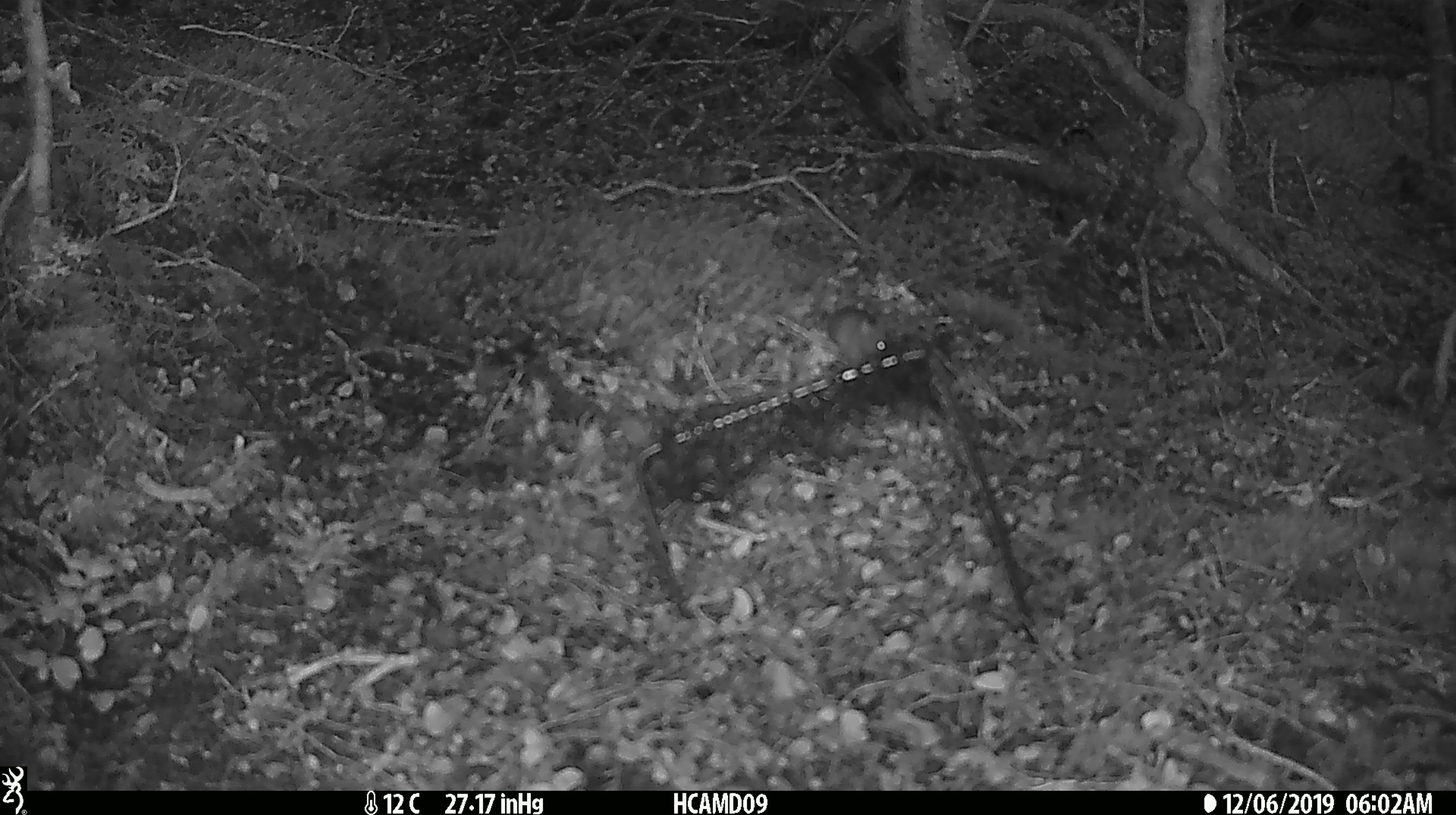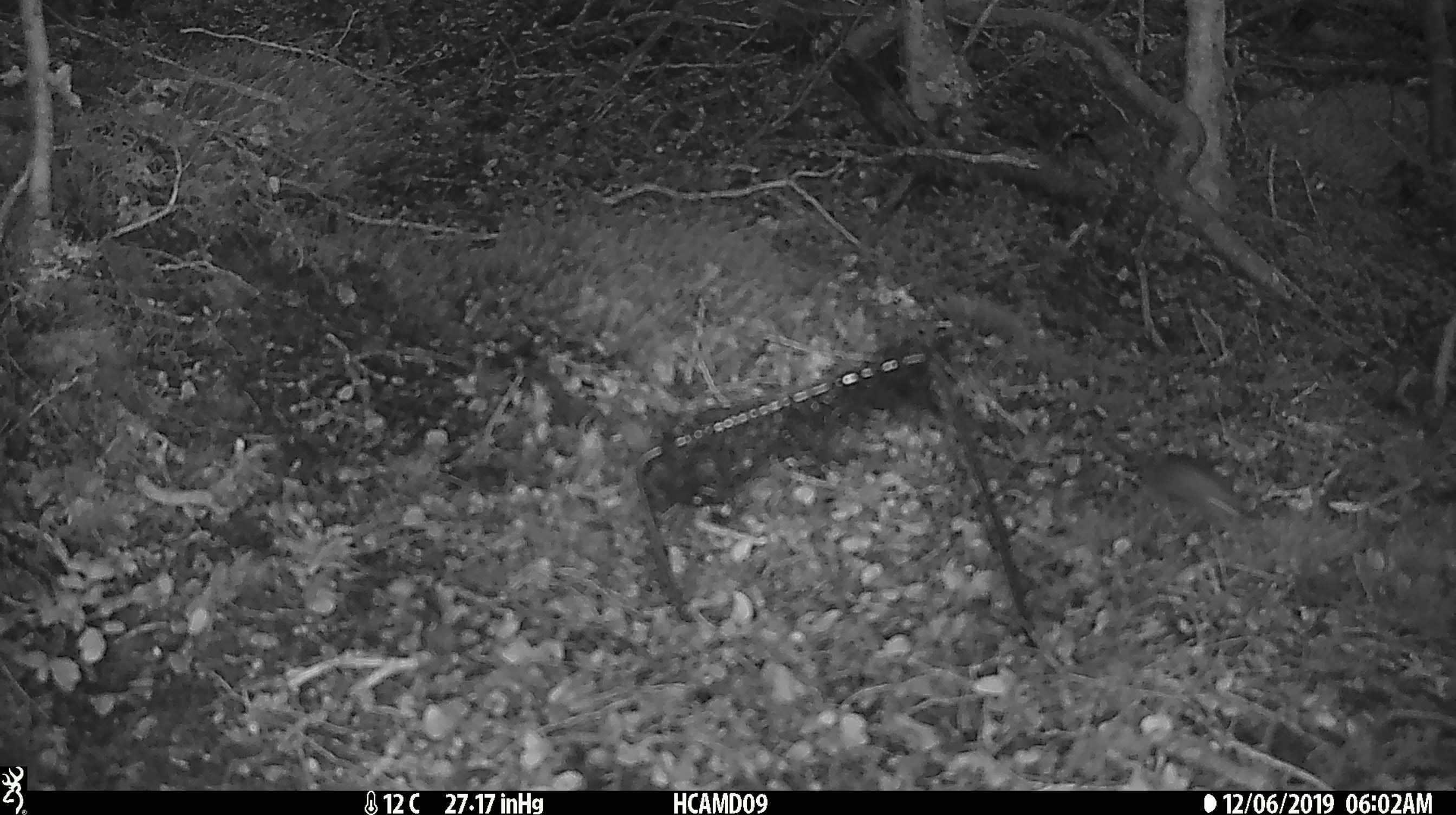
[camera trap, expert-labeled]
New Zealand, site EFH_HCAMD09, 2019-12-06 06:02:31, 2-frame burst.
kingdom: Animalia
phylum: Chordata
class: Mammalia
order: Rodentia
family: Muridae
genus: Mus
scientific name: Mus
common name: mouse